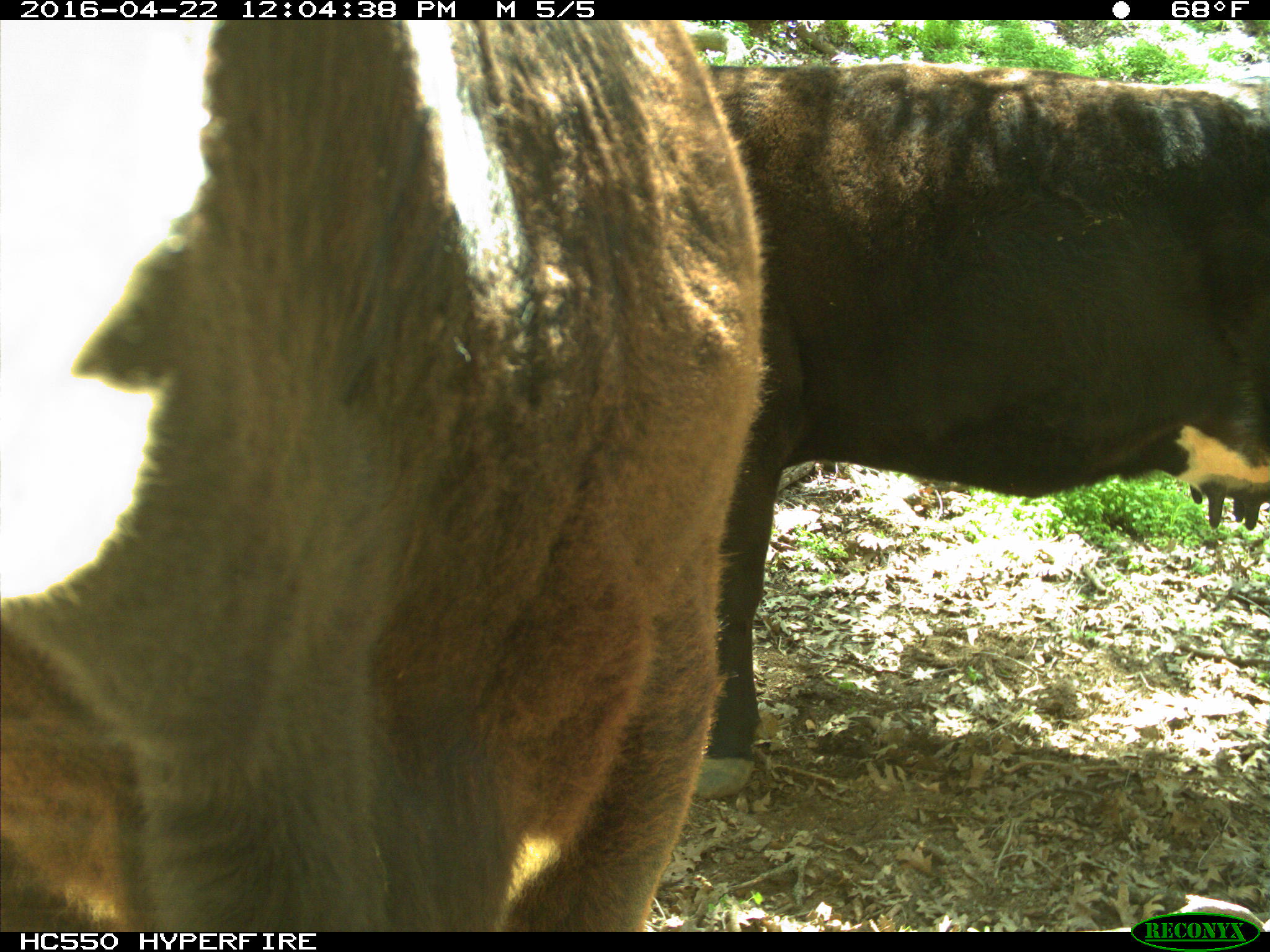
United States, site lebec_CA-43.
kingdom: Animalia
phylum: Chordata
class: Mammalia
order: Artiodactyla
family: Bovidae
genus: Bos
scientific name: Bos taurus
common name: domestic cow